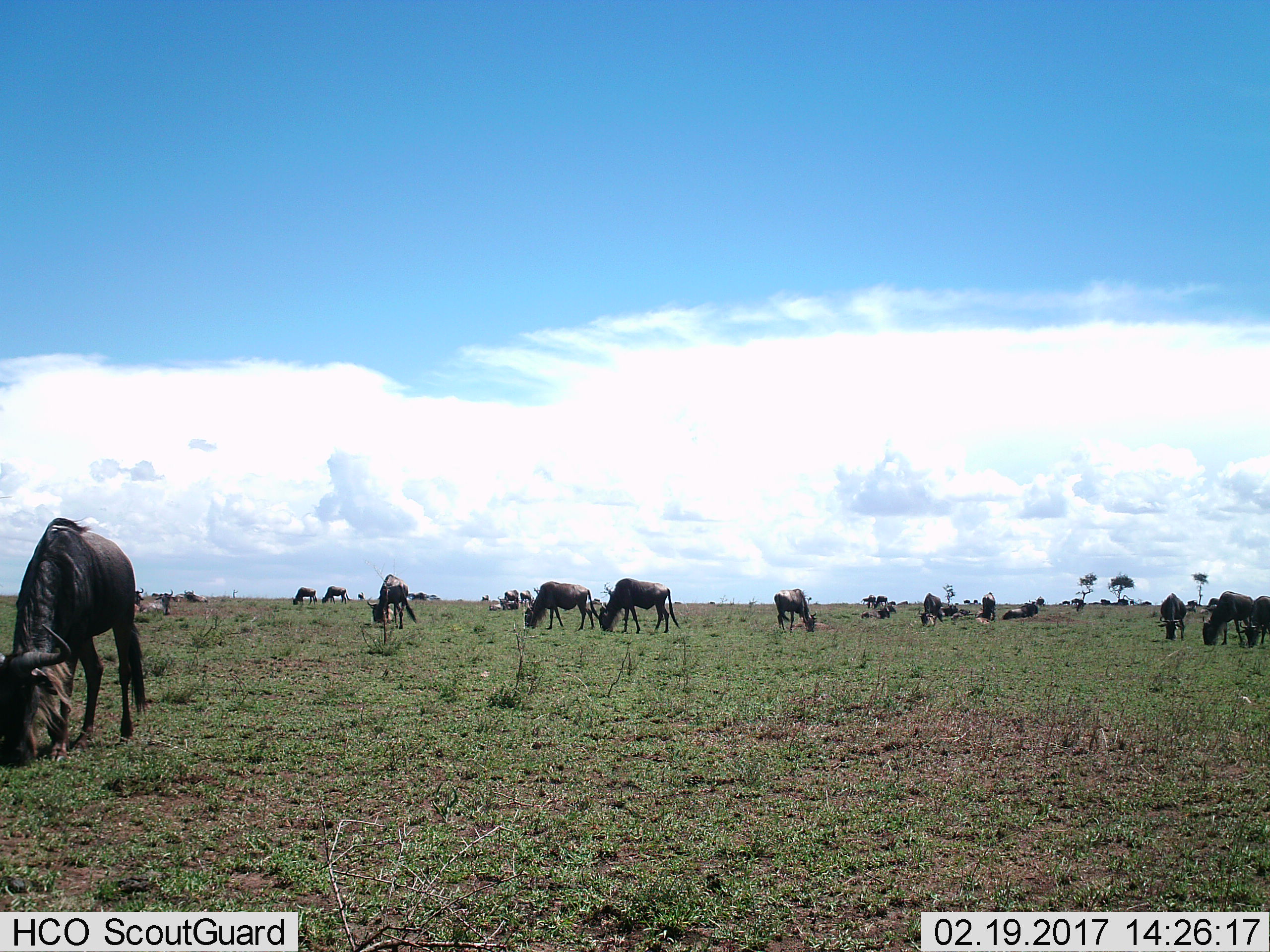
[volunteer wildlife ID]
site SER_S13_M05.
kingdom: Animalia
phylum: Chordata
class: Mammalia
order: Artiodactyla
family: Bovidae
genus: Connochaetes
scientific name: Connochaetes taurinus taurinus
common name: blue wildebeest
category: wildebeestblue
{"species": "wildebeestblue (blue wildebeest) (Connochaetes taurinus taurinus)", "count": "11-50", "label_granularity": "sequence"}